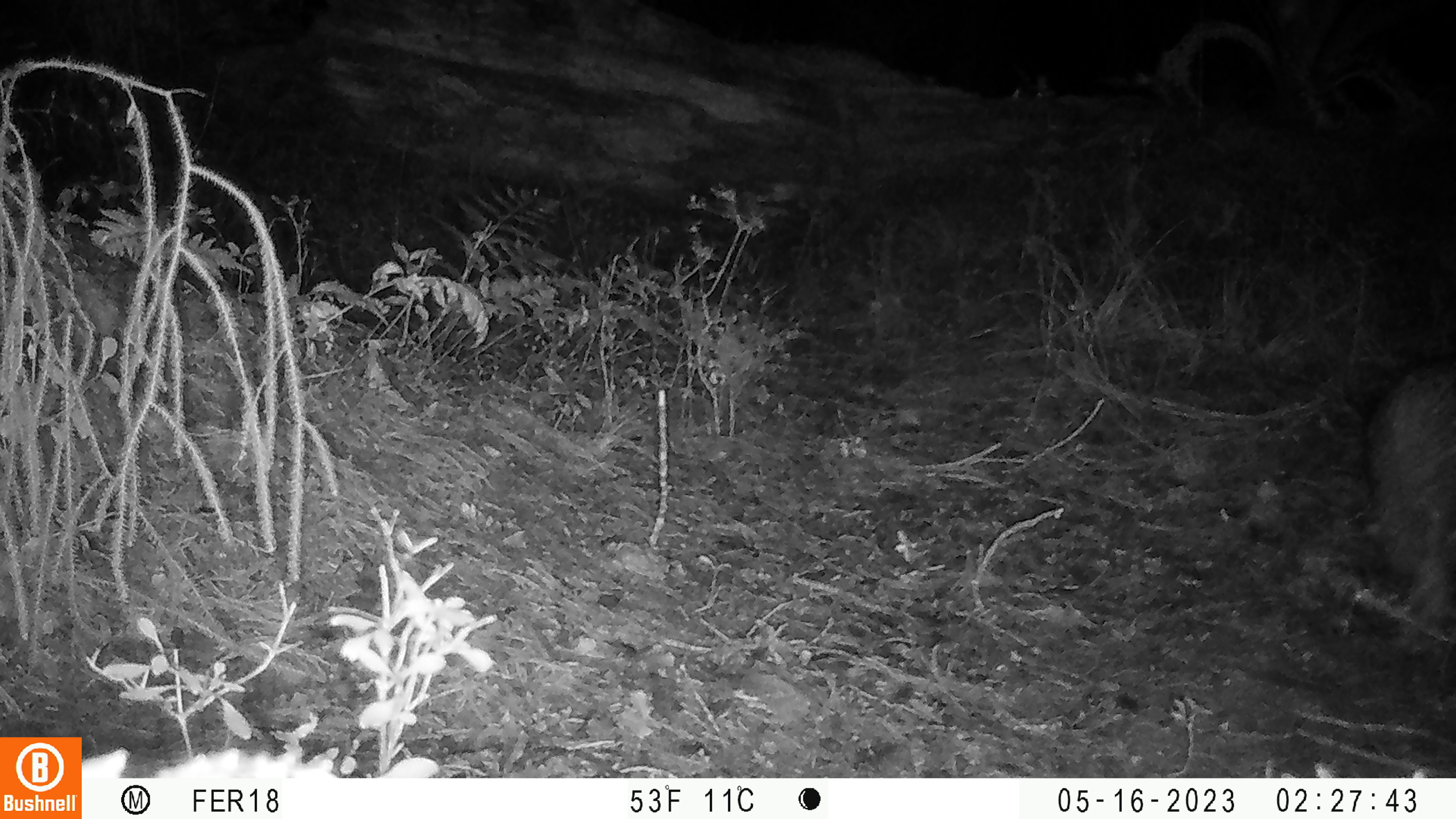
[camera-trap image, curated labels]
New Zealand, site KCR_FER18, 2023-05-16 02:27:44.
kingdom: Animalia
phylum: Chordata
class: Aves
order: Apterygiformes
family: Apterygidae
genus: Apteryx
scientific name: Apteryx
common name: kiwi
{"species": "kiwi (Apteryx)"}